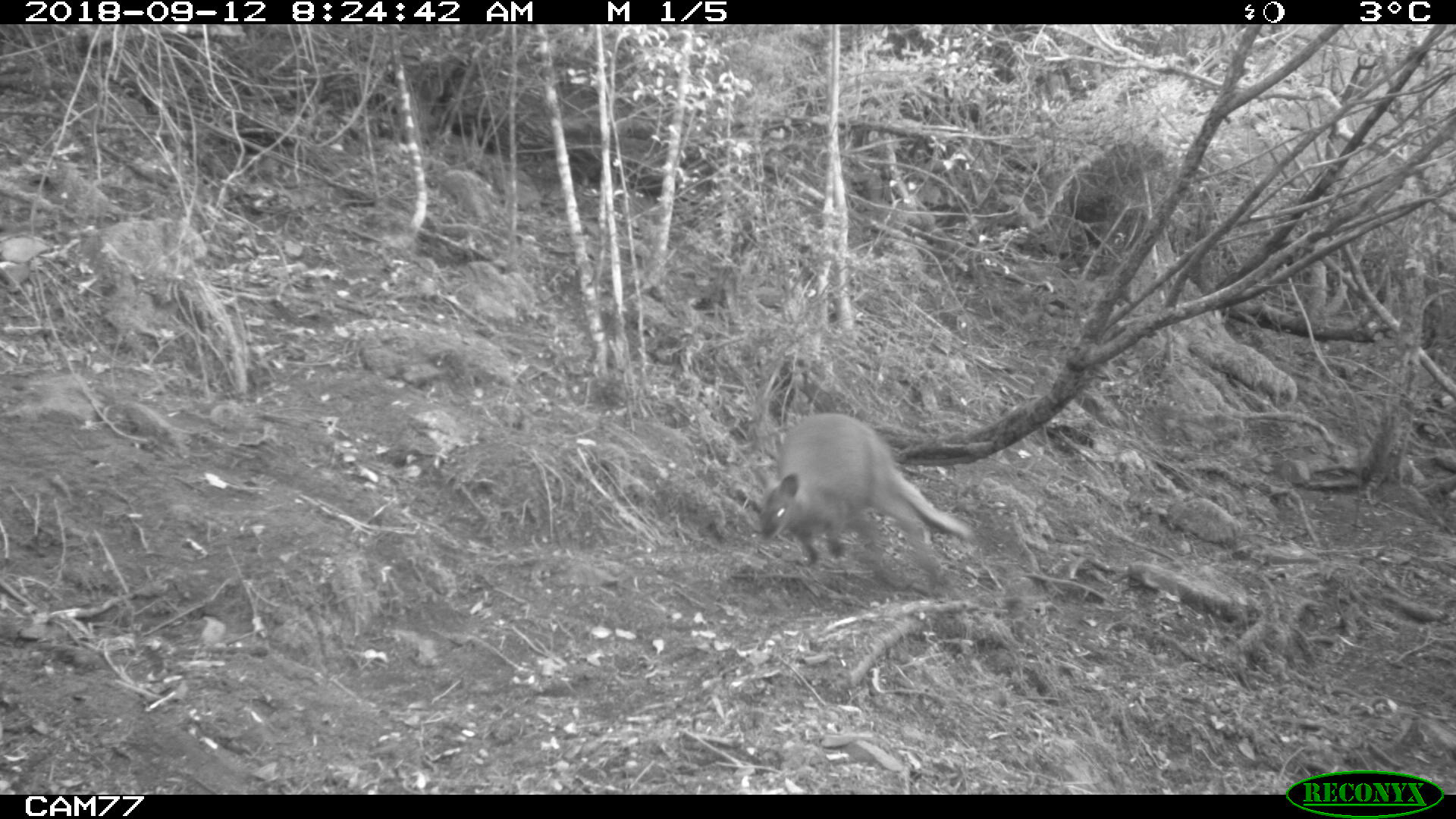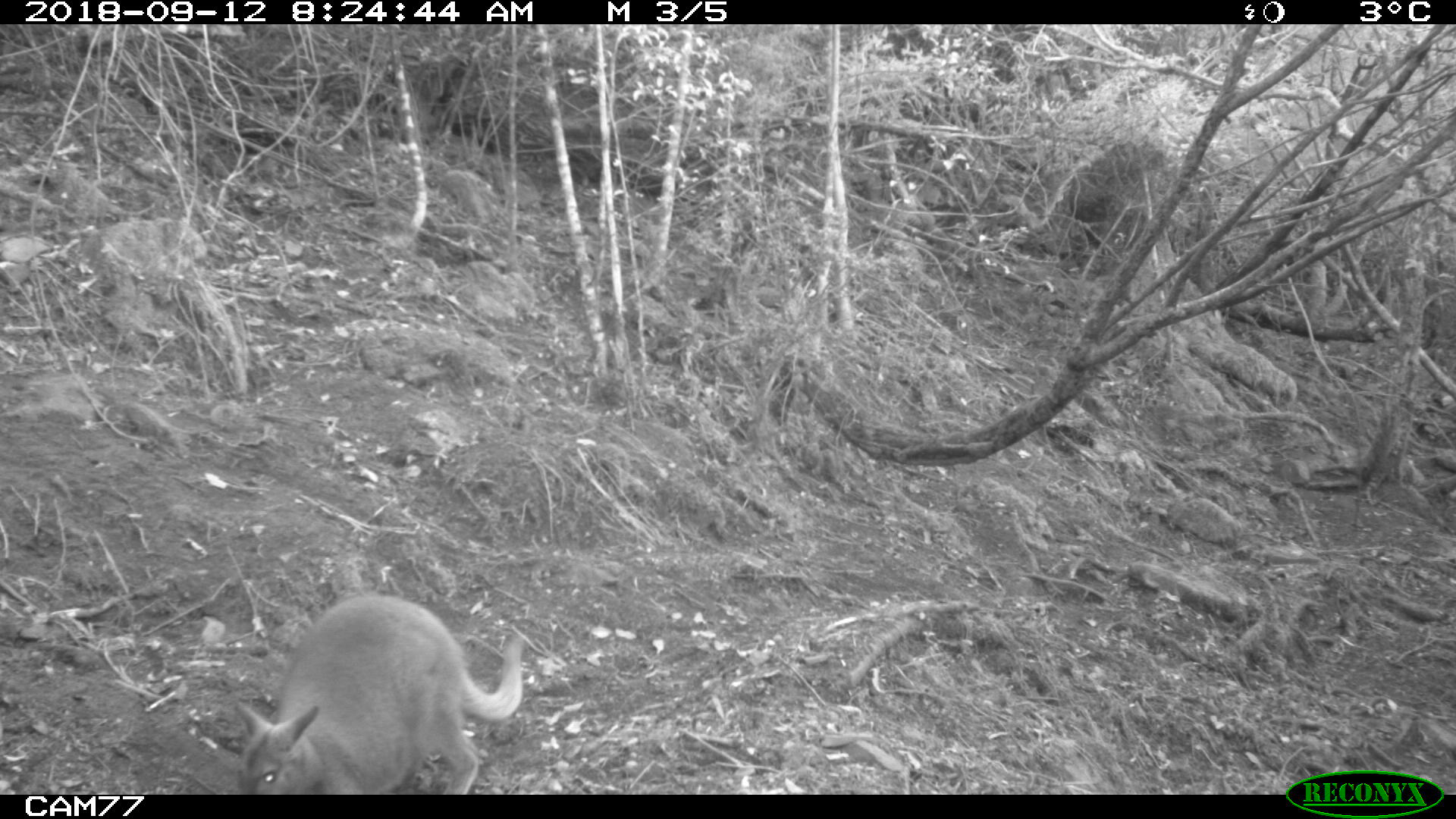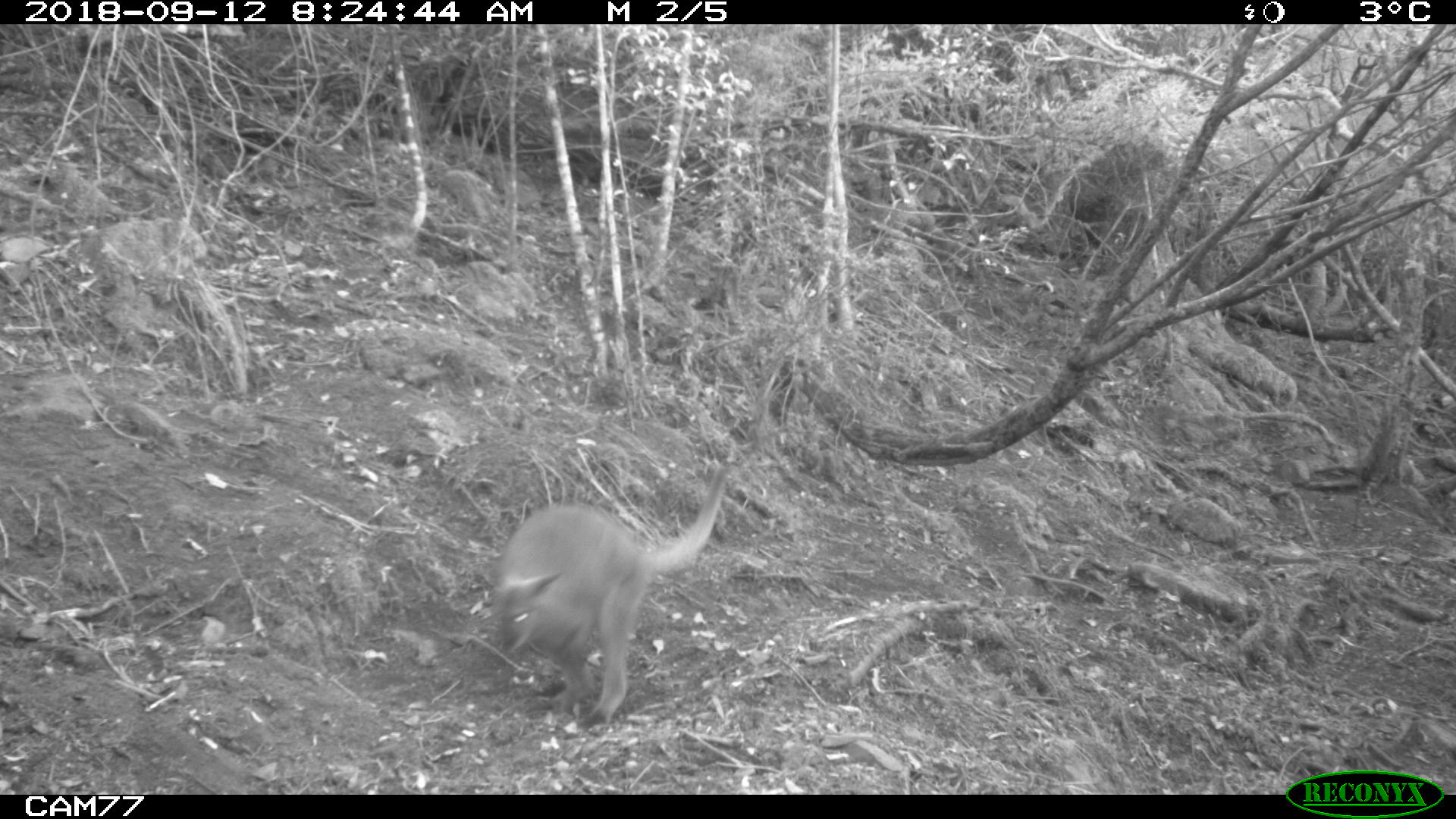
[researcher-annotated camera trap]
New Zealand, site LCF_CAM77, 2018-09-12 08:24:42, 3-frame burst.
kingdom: Animalia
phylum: Chordata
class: Mammalia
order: Diprotodontia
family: Macropodidae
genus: Notamacropus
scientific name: Notamacropus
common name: wallaby